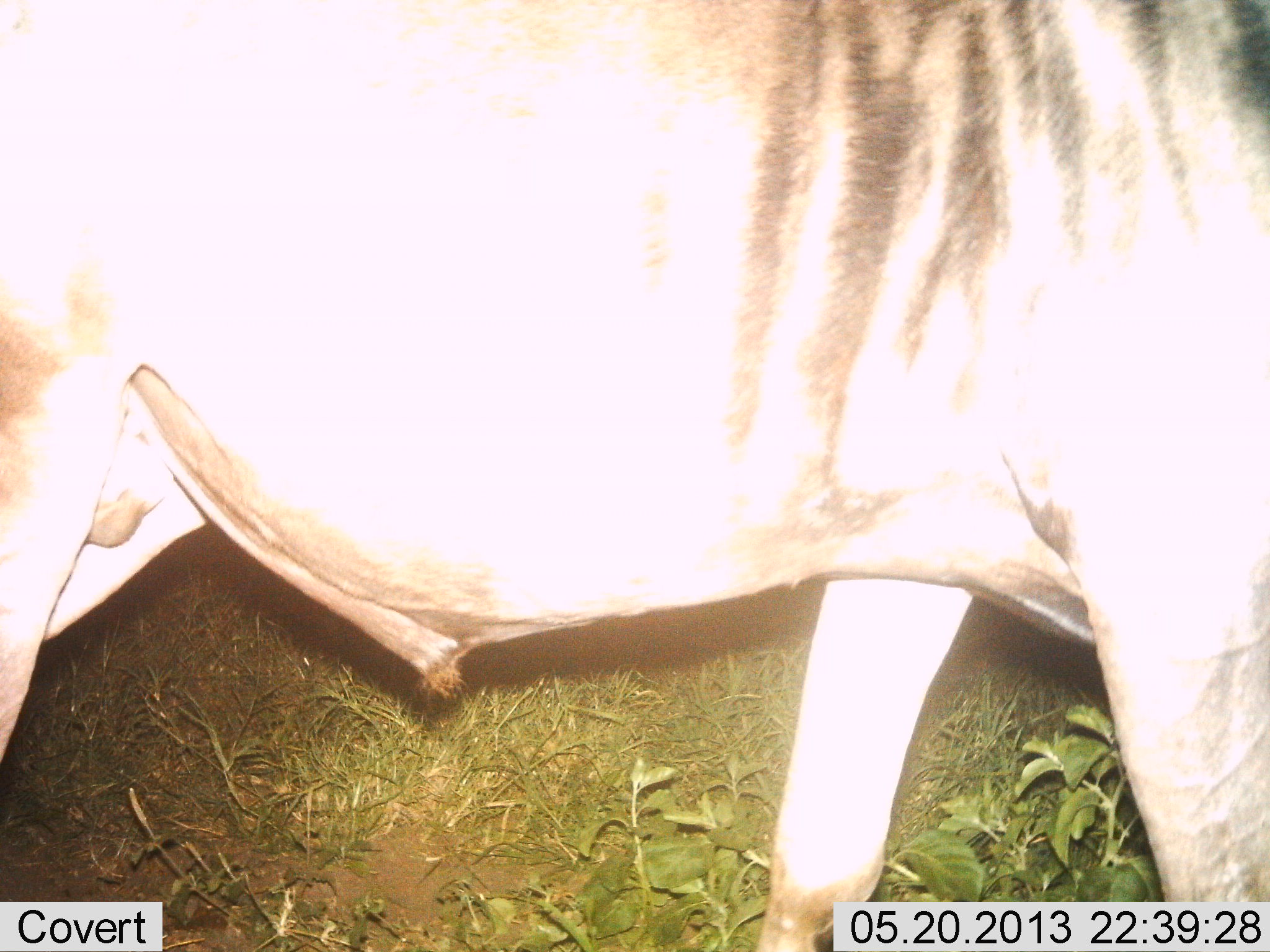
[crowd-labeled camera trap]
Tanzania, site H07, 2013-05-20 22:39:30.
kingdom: Animalia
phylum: Chordata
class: Mammalia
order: Artiodactyla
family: Bovidae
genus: Connochaetes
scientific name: Connochaetes taurinus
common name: blue wildebeest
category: wildebeest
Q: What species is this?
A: Wildebeest (blue wildebeest) (Connochaetes taurinus).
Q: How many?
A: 1.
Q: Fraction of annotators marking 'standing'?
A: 50%.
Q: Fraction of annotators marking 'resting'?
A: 0%.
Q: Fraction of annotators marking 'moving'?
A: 50%.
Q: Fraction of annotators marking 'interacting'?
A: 0%.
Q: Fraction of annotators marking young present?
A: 0%.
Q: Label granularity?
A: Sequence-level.